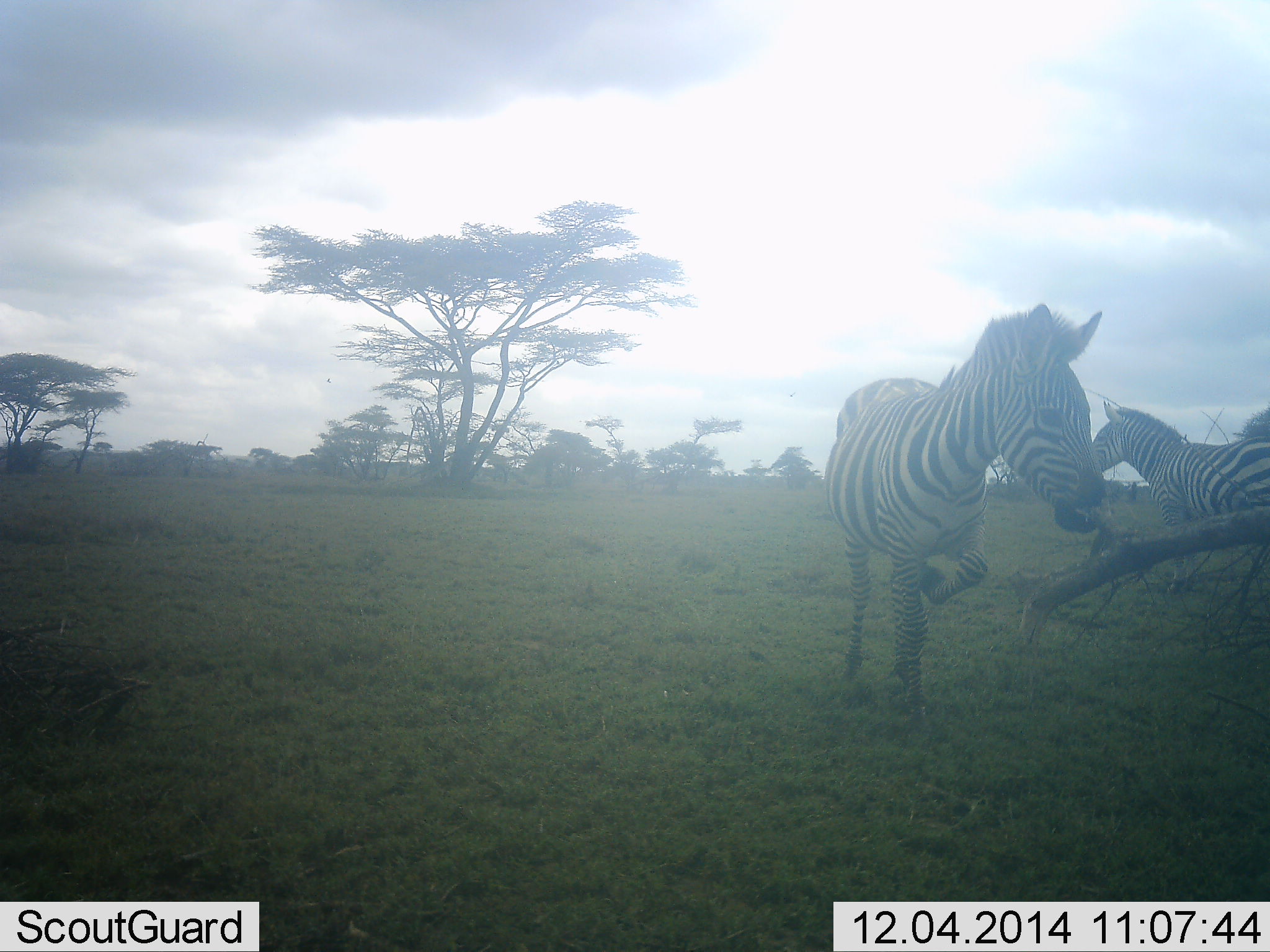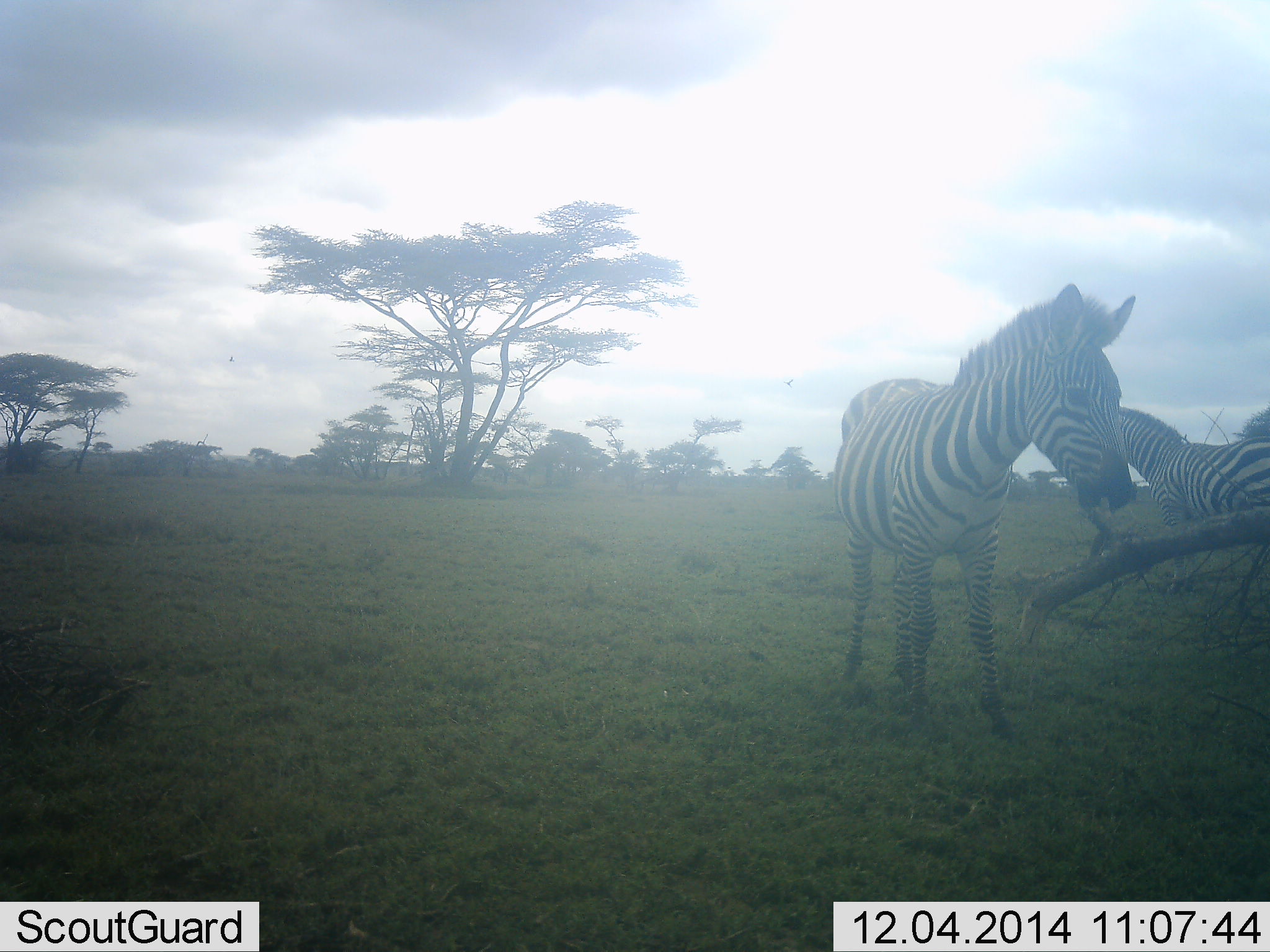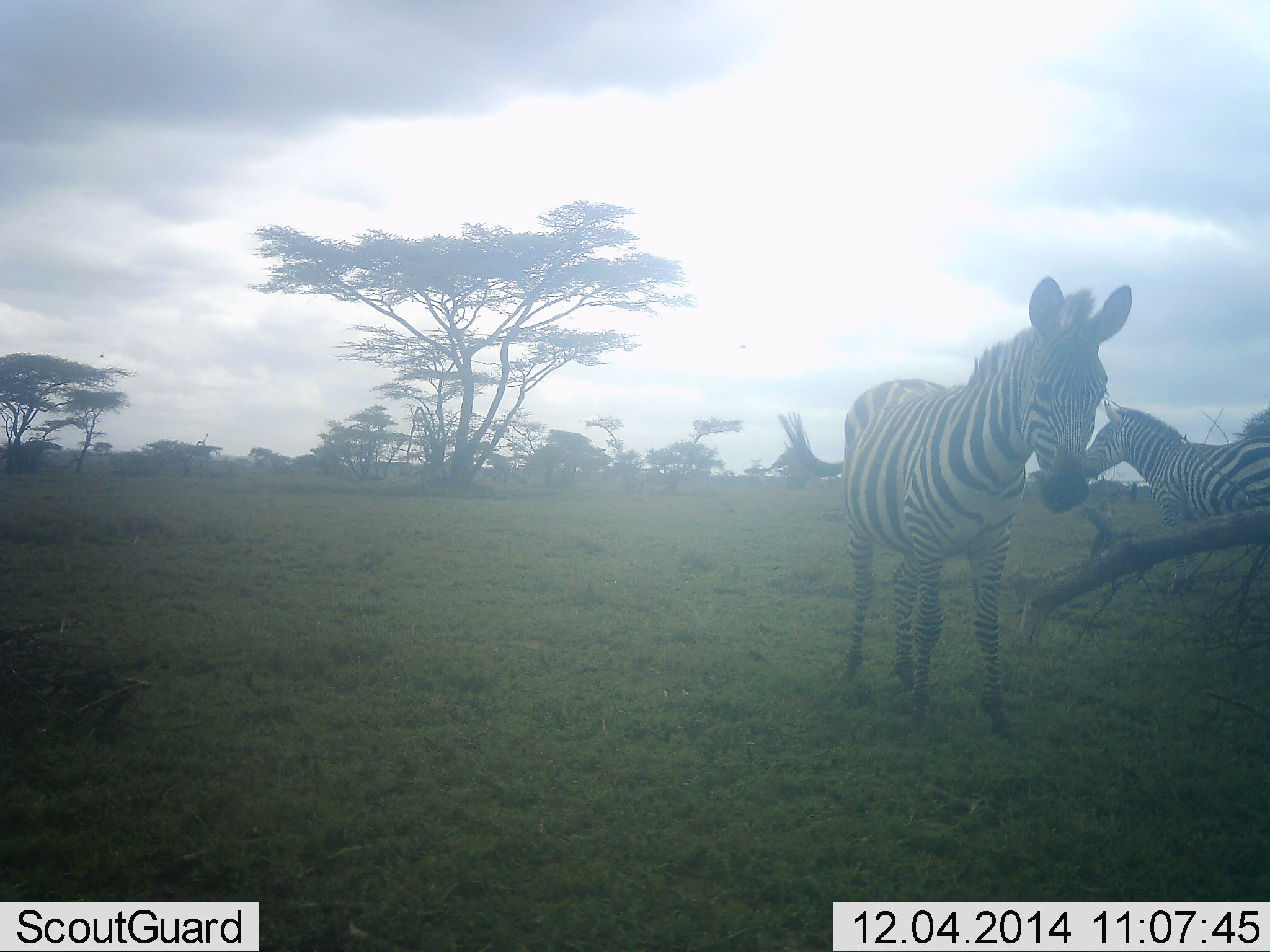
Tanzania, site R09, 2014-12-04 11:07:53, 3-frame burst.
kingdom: Animalia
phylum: Chordata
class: Mammalia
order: Perissodactyla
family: Equidae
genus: Equus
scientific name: Equus quagga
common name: plains zebra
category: zebra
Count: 2.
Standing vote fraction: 91%.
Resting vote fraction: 0%.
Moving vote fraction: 18%.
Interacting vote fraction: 0%.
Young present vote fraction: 9%.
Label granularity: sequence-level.